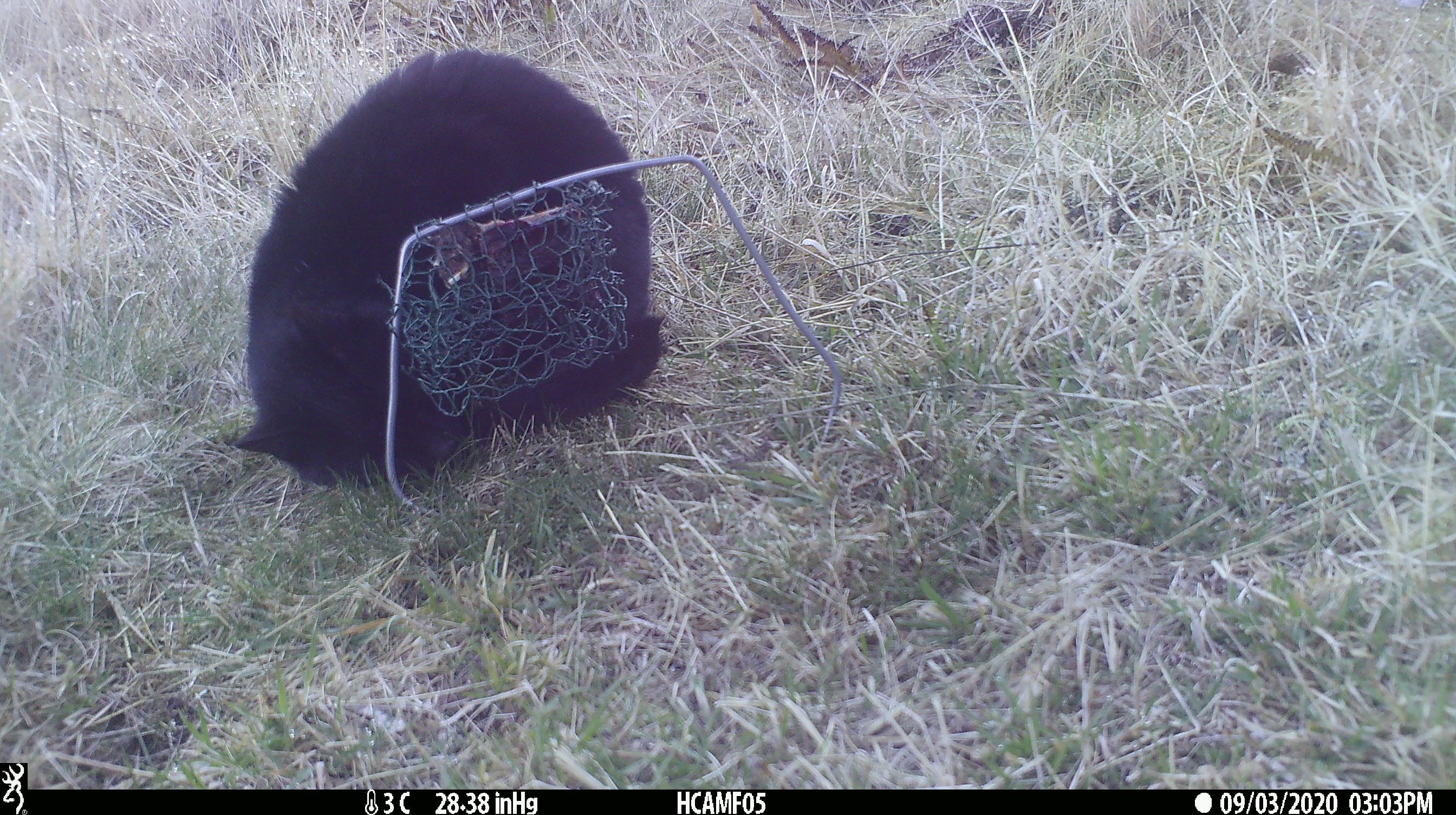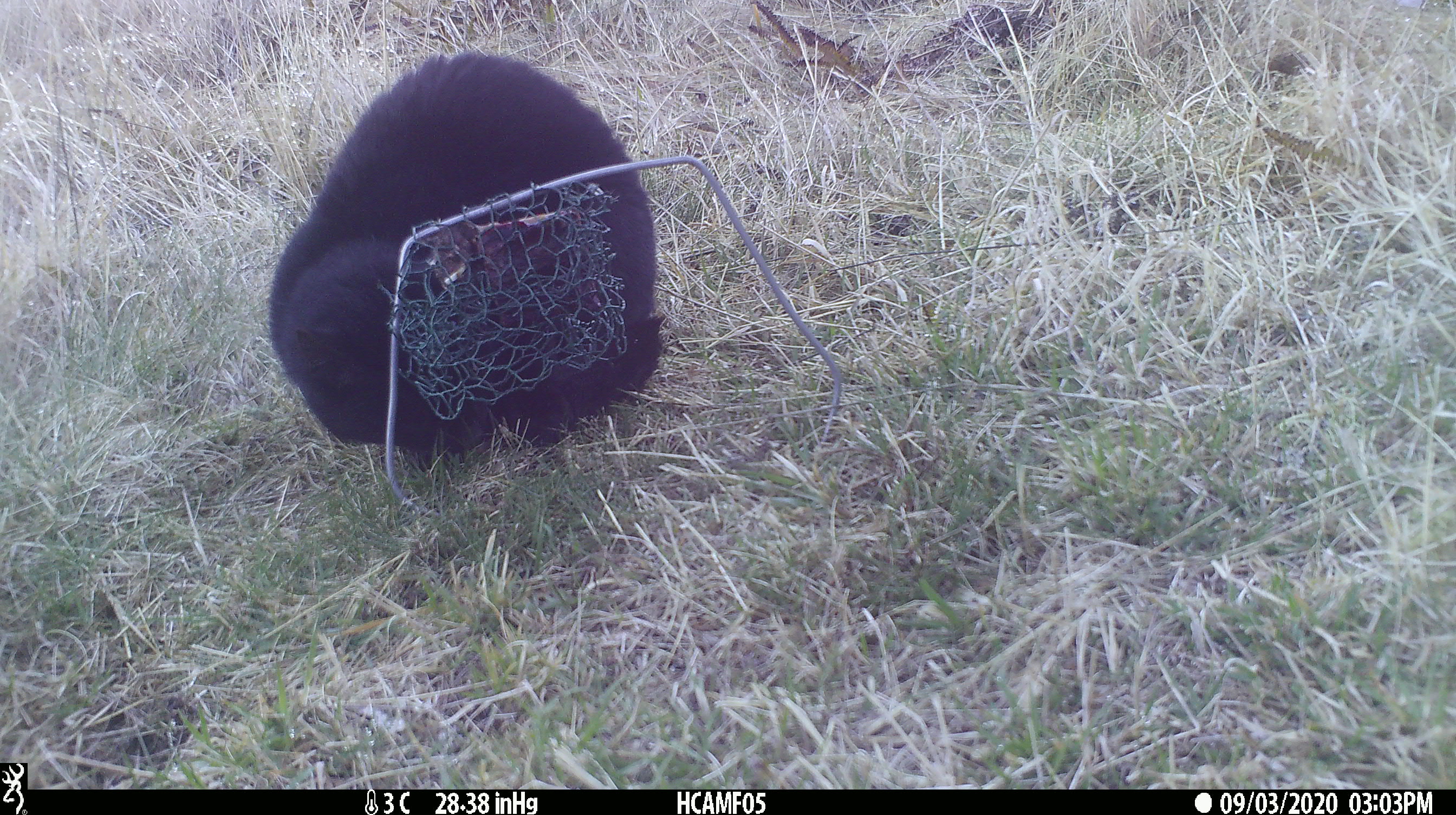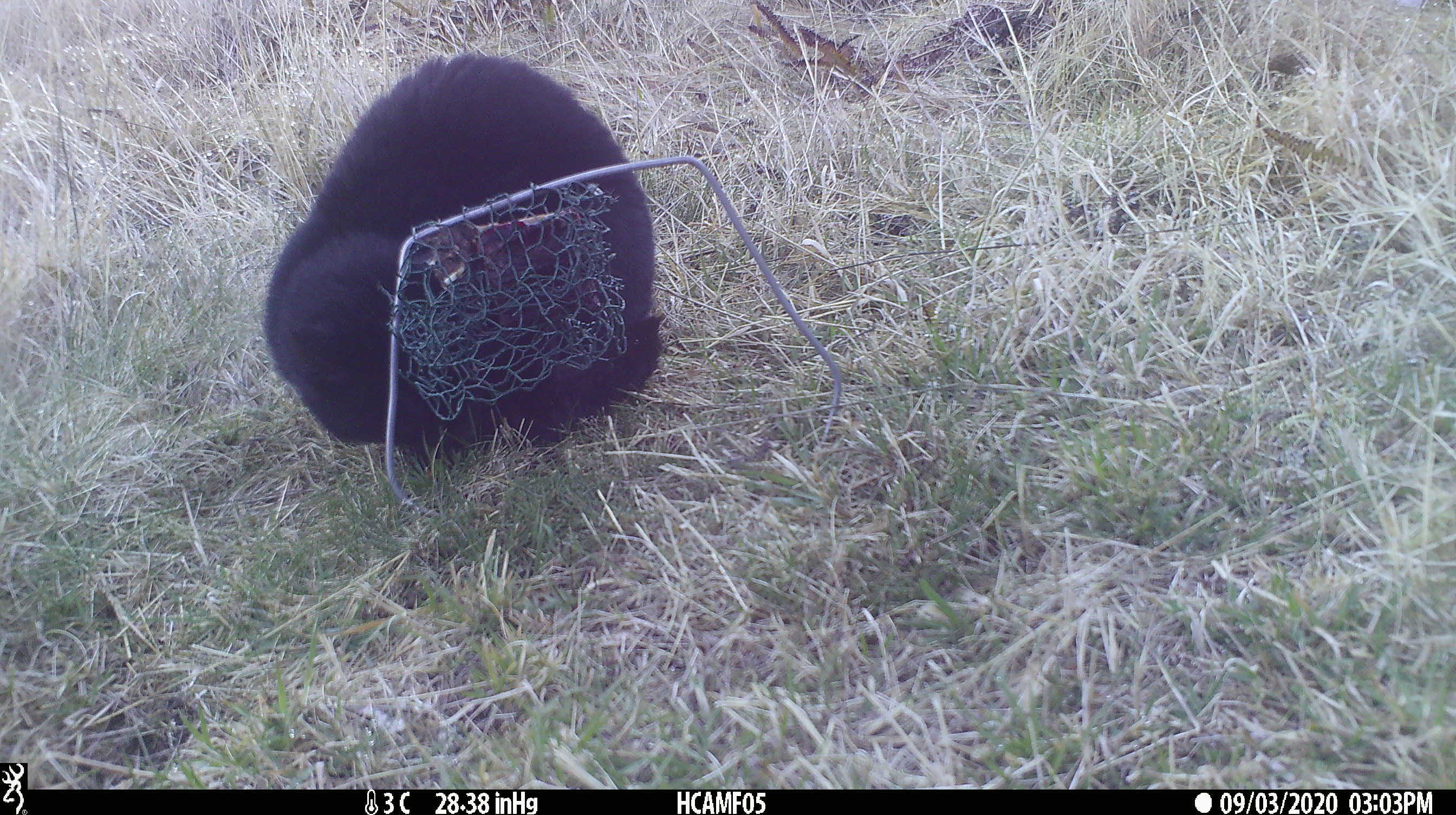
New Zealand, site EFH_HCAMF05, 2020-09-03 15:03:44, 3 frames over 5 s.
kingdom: Animalia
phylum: Chordata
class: Mammalia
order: Carnivora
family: Felidae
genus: Felis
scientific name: Felis catus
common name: domestic cat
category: cat